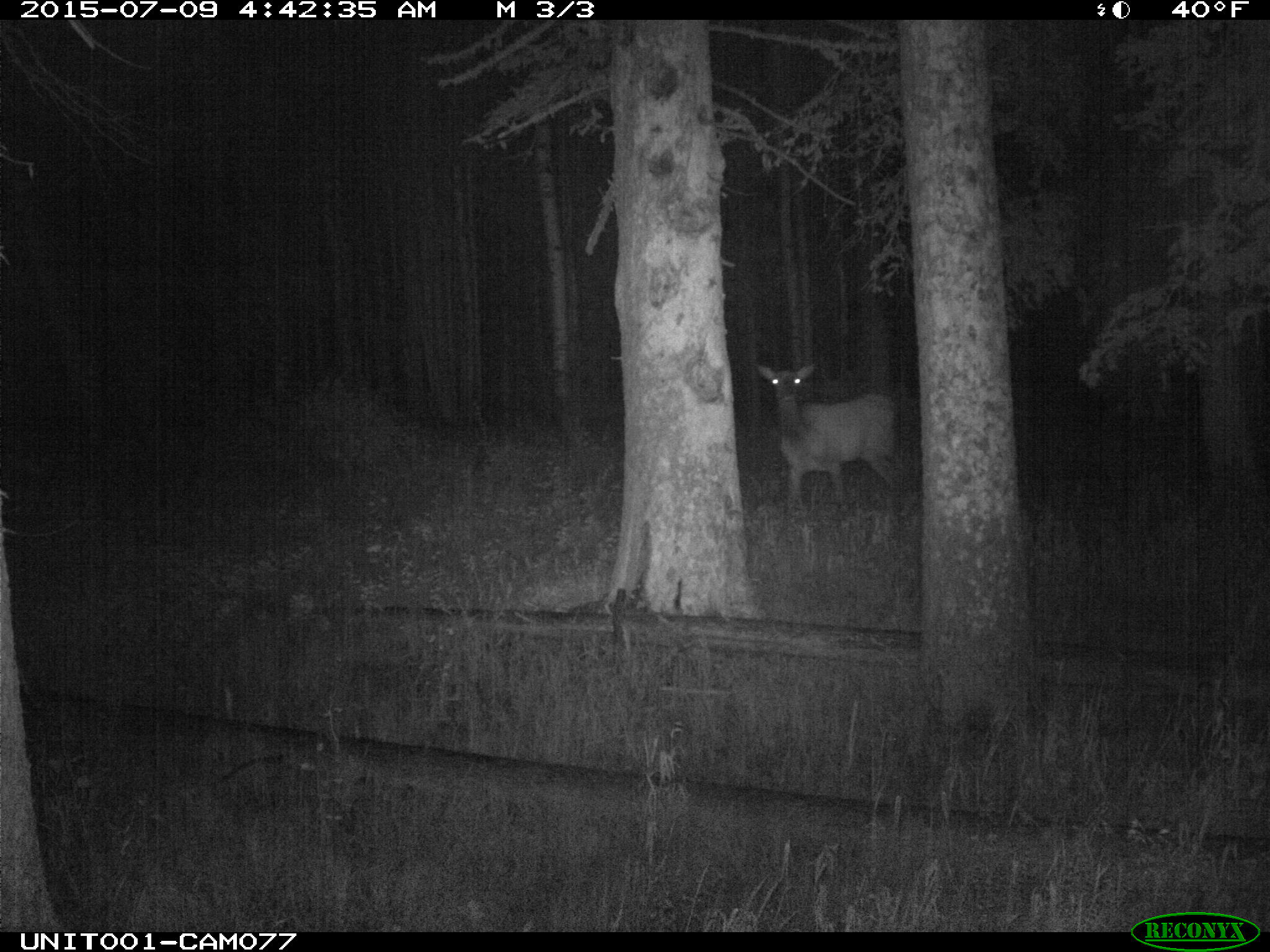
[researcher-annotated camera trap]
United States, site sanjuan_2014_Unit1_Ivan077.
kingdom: Animalia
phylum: Chordata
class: Mammalia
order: Artiodactyla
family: Cervidae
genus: Cervus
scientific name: Cervus elaphus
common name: red deer